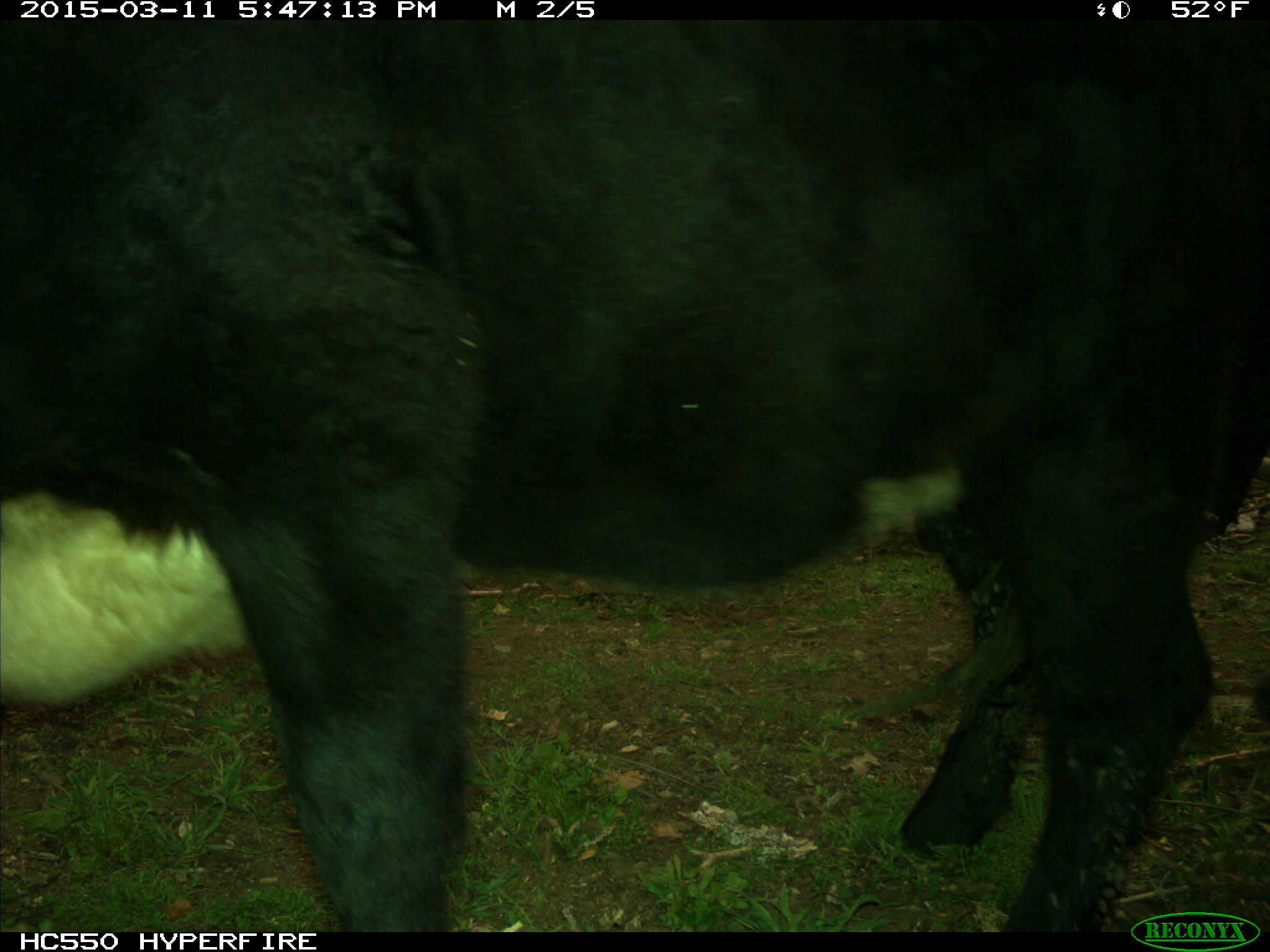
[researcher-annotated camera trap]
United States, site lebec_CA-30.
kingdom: Animalia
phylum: Chordata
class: Mammalia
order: Artiodactyla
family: Bovidae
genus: Bos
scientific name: Bos taurus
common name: domestic cow